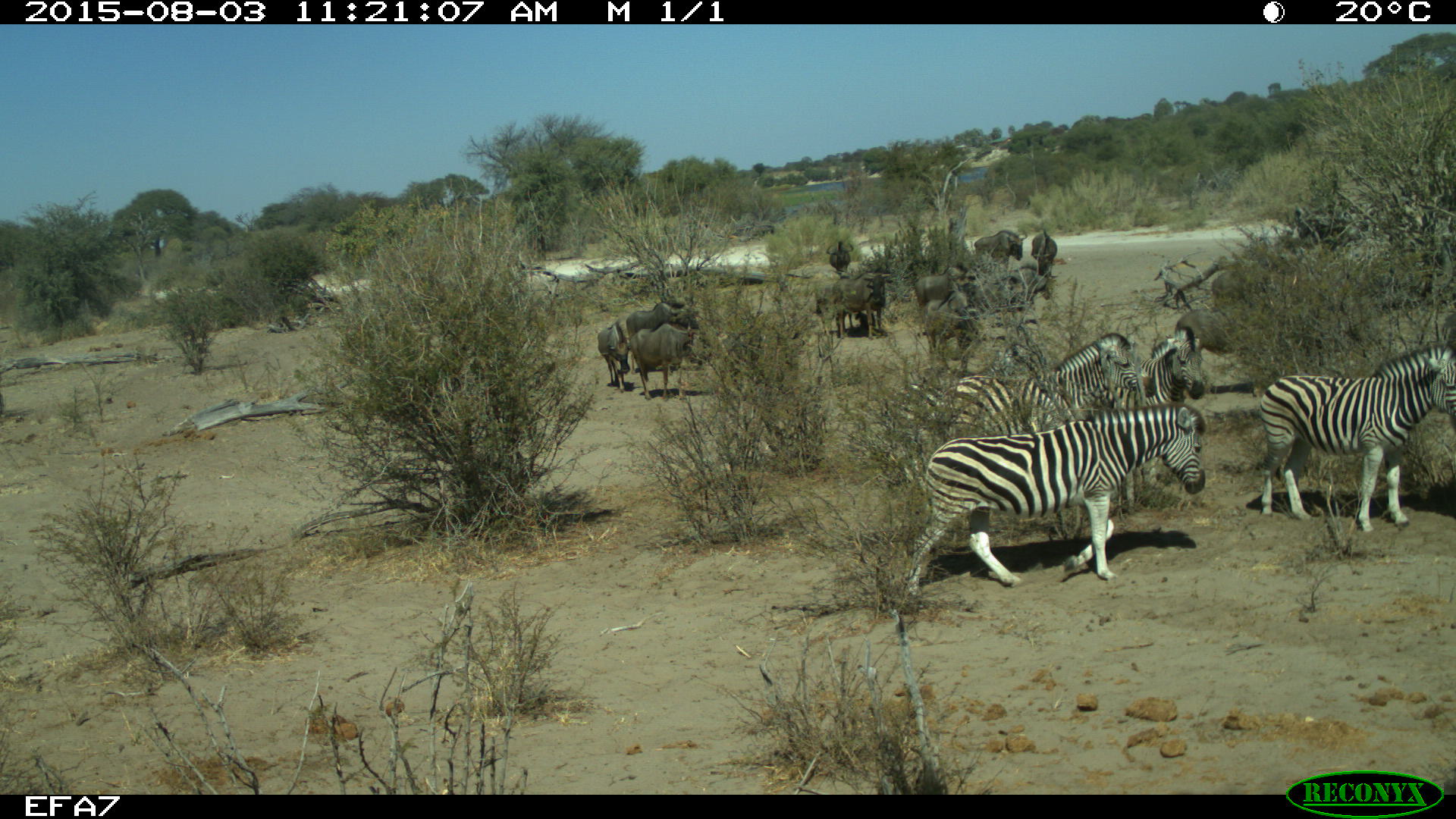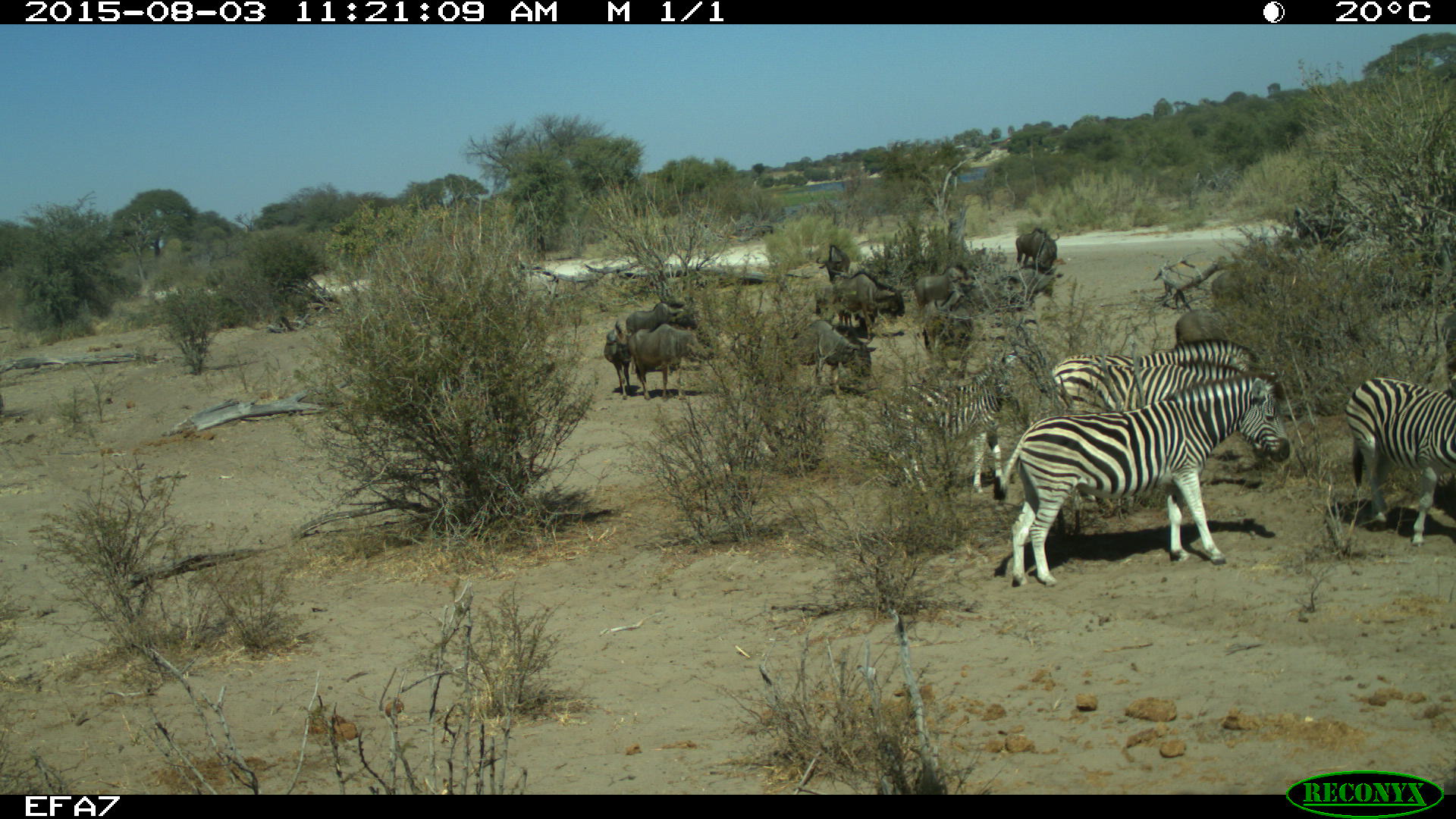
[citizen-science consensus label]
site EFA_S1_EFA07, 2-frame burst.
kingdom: Animalia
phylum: Chordata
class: Mammalia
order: Artiodactyla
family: Bovidae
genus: Connochaetes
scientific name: Connochaetes taurinus taurinus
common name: blue wildebeest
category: wildebeestblue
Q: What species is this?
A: Wildebeestblue (blue wildebeest) (Connochaetes taurinus taurinus).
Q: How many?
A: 11-50.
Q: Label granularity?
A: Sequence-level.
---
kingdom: Animalia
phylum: Chordata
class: Mammalia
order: Perissodactyla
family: Equidae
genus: Equus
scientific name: Equus quagga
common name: plains zebra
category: zebraplains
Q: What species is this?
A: Zebraplains (plains zebra) (Equus quagga).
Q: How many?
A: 5.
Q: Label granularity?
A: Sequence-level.